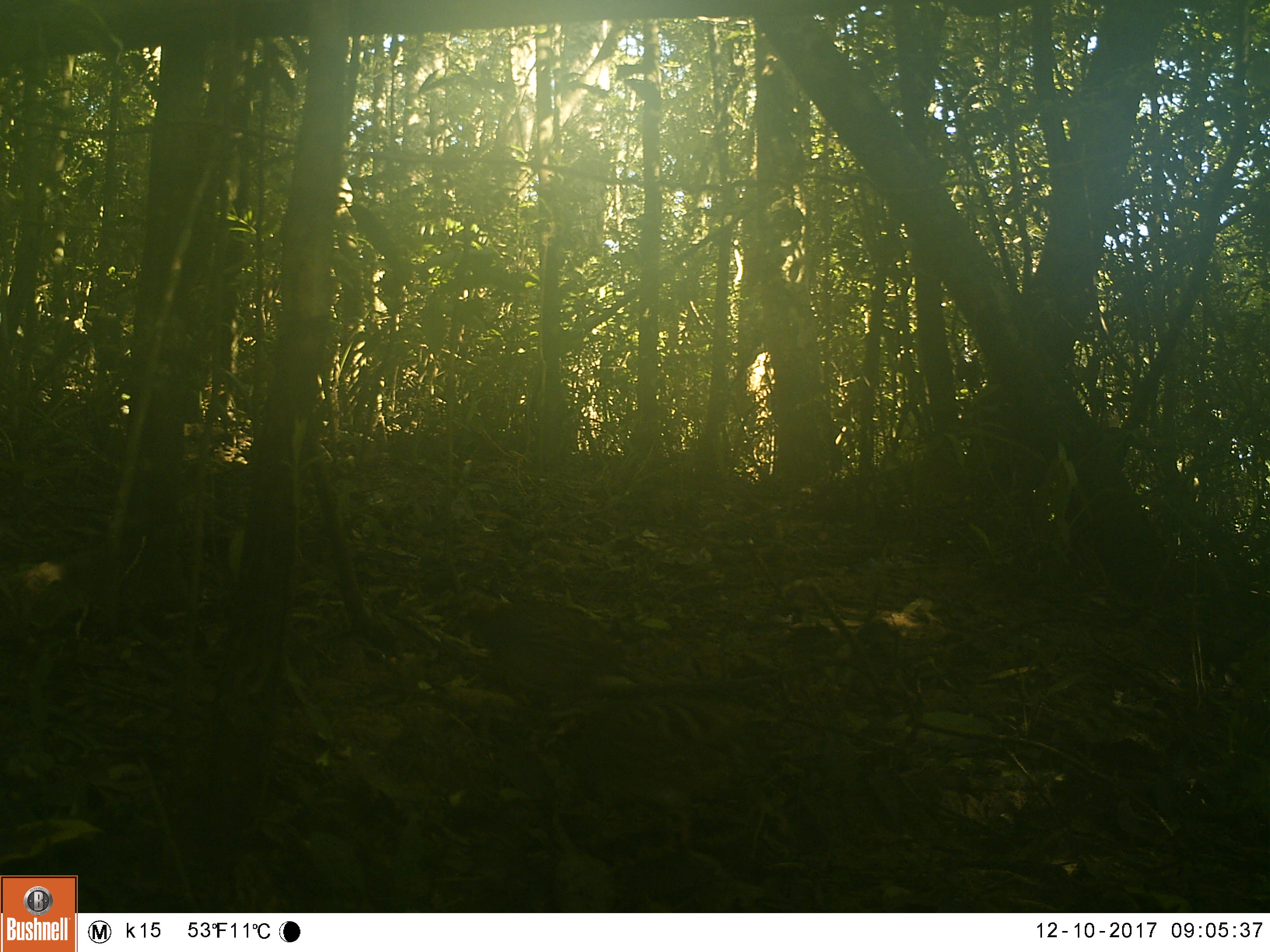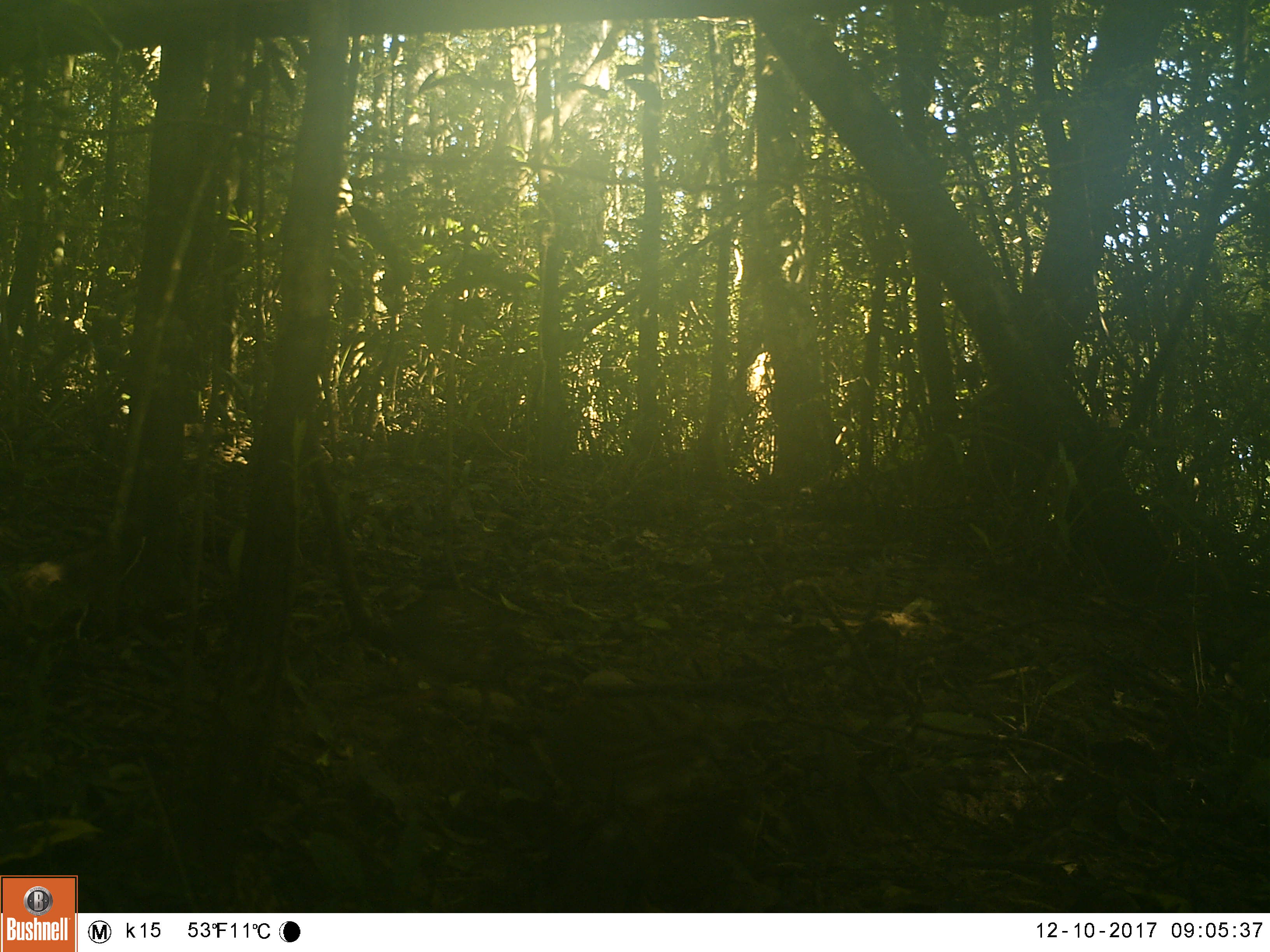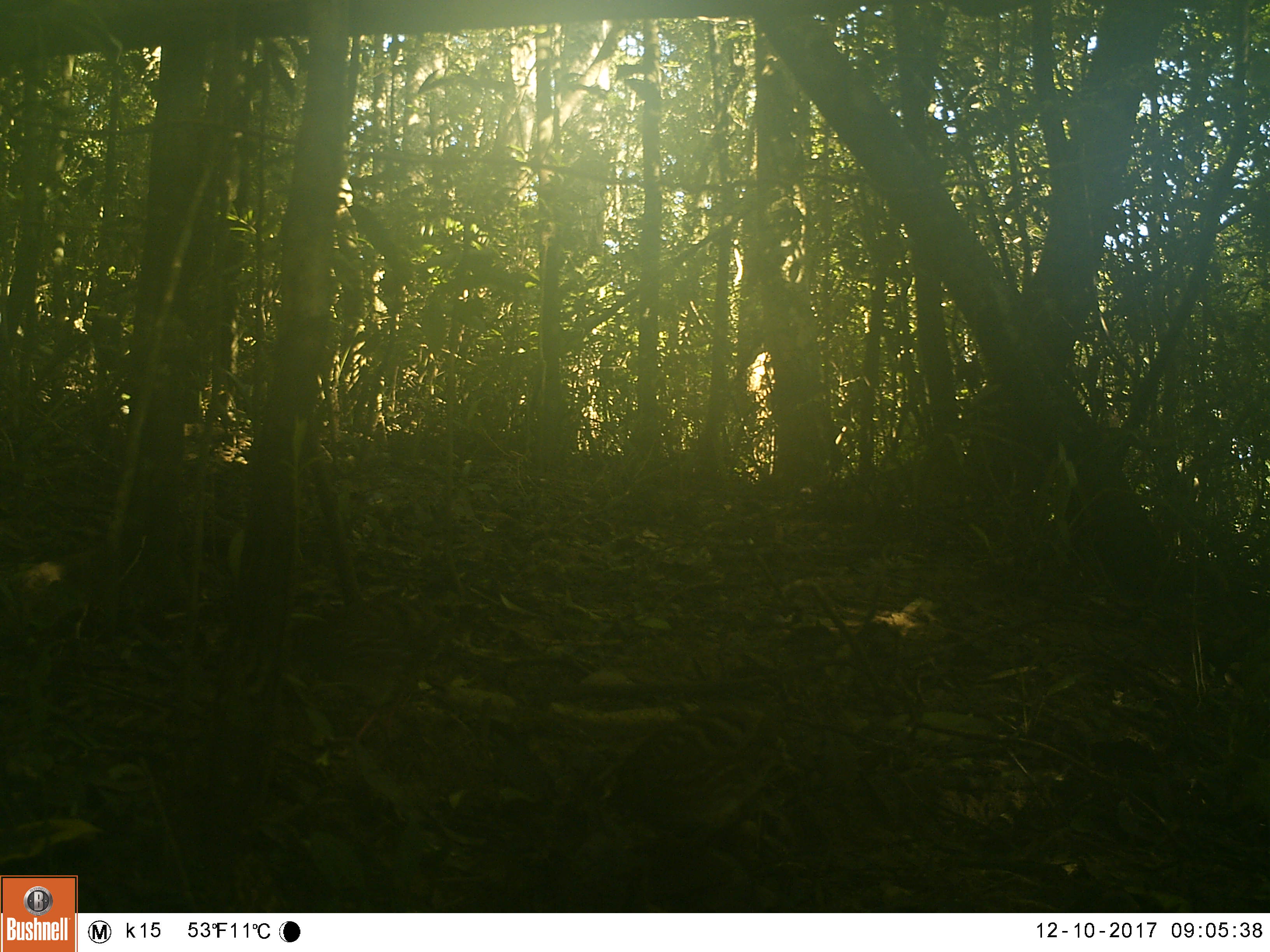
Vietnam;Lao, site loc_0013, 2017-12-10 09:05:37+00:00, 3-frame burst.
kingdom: Animalia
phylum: Chordata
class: Aves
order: Galliformes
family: Phasianidae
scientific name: Phasianidae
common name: partridge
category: unidentified partridge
Unidentified partridge (partridge) (Phasianidae). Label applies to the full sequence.